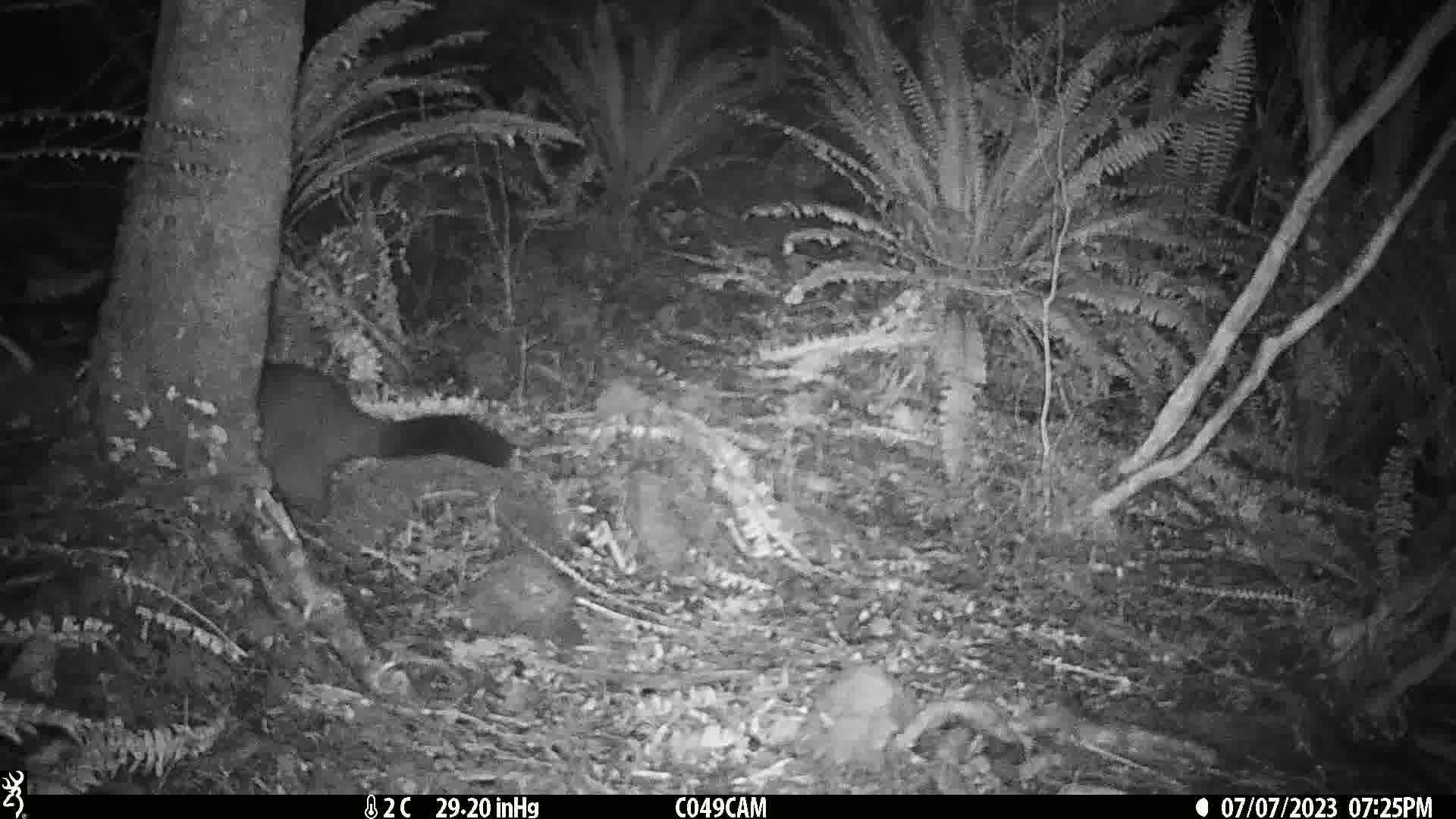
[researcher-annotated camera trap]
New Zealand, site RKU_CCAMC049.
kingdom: Animalia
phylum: Chordata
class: Mammalia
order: Diprotodontia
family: Phalangeridae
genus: Trichosurus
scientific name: Trichosurus vulpecula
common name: common brushtail possum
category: possum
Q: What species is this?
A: Possum (common brushtail possum) (Trichosurus vulpecula).